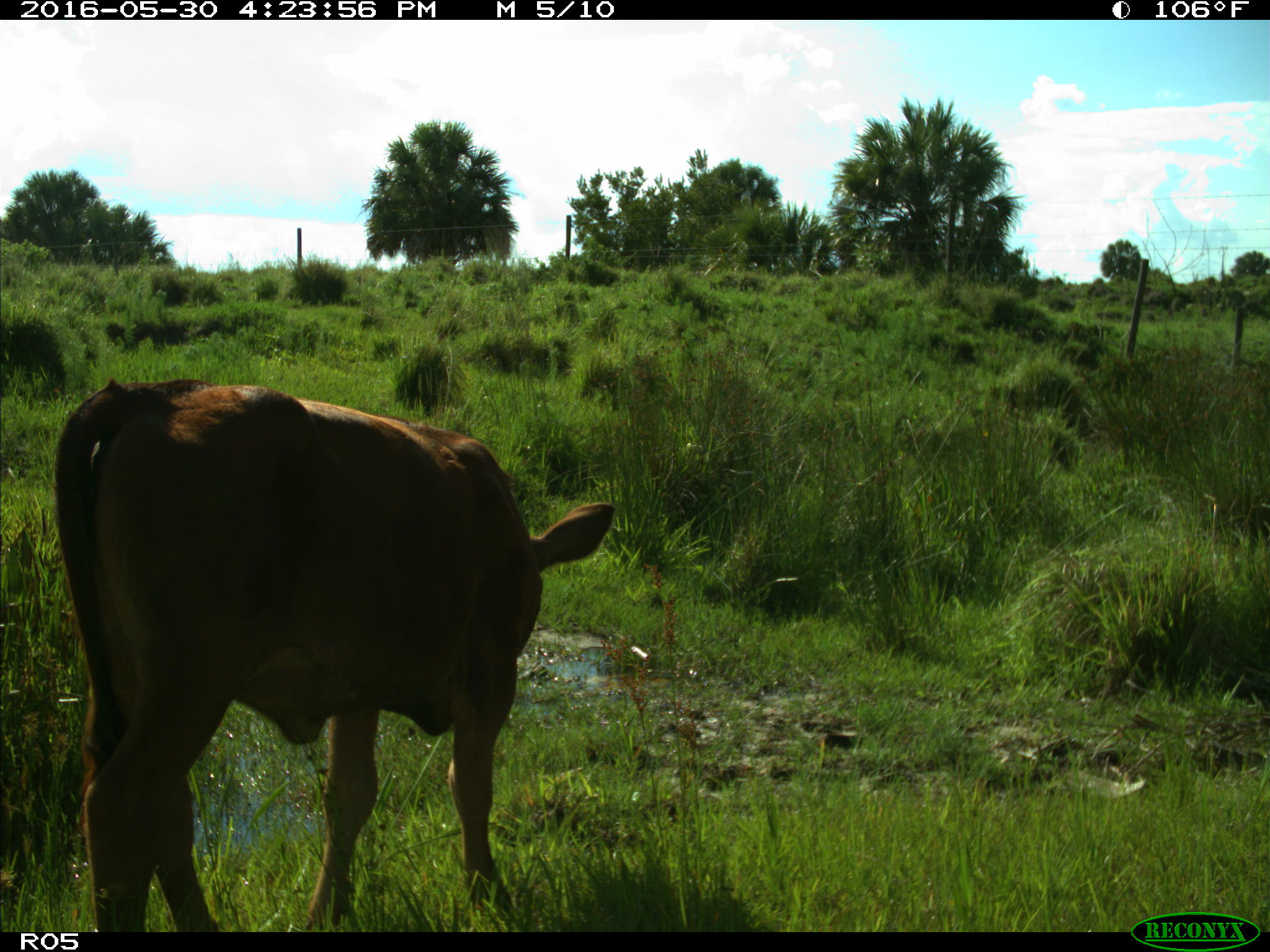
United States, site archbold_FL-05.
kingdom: Animalia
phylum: Chordata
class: Mammalia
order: Artiodactyla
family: Bovidae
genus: Bos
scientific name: Bos taurus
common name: domestic cow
Bos taurus (domestic cow).